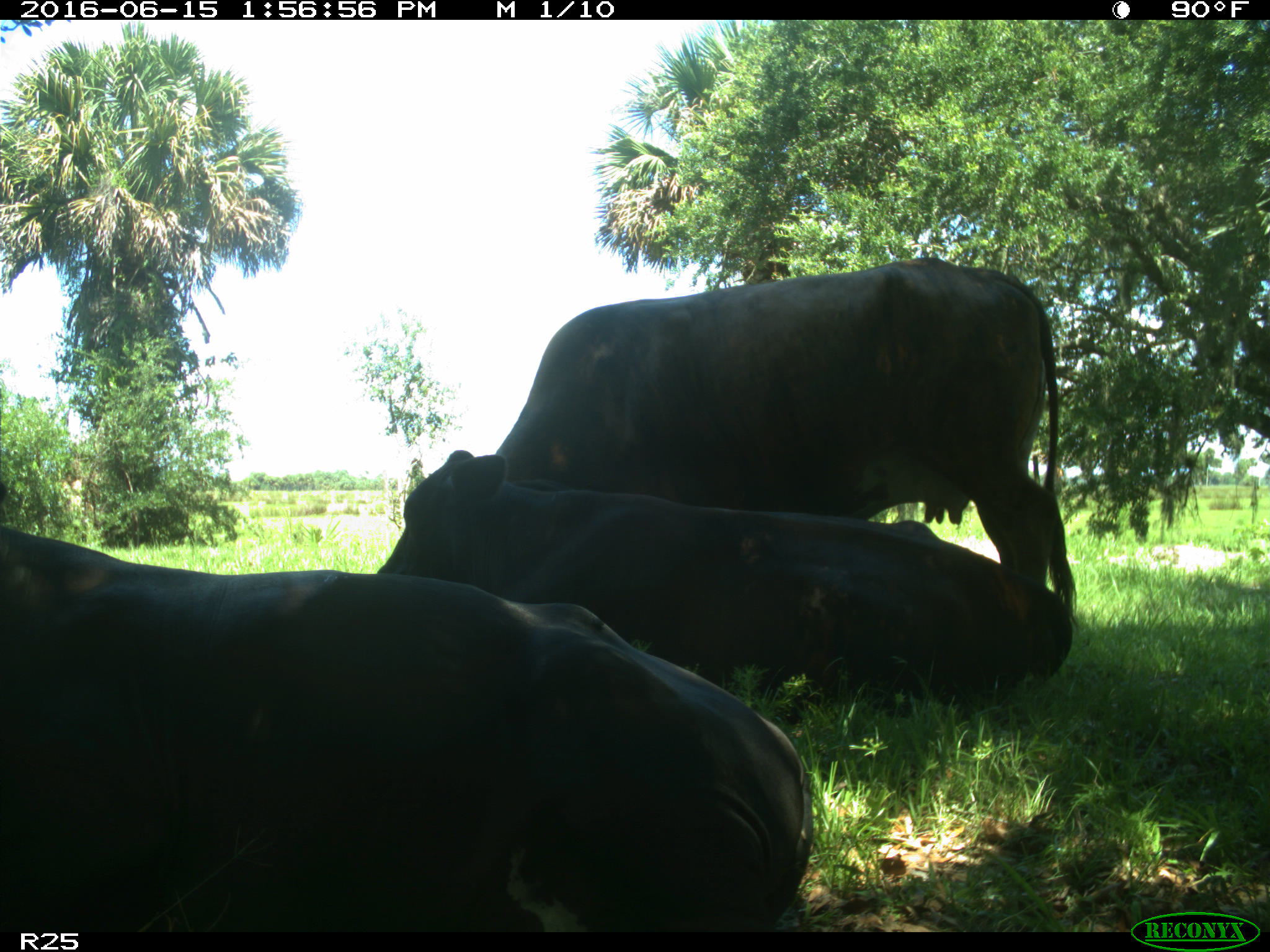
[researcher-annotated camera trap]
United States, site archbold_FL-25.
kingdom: Animalia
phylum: Chordata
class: Mammalia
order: Artiodactyla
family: Bovidae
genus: Bos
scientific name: Bos taurus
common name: domestic cow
Bos taurus (domestic cow).